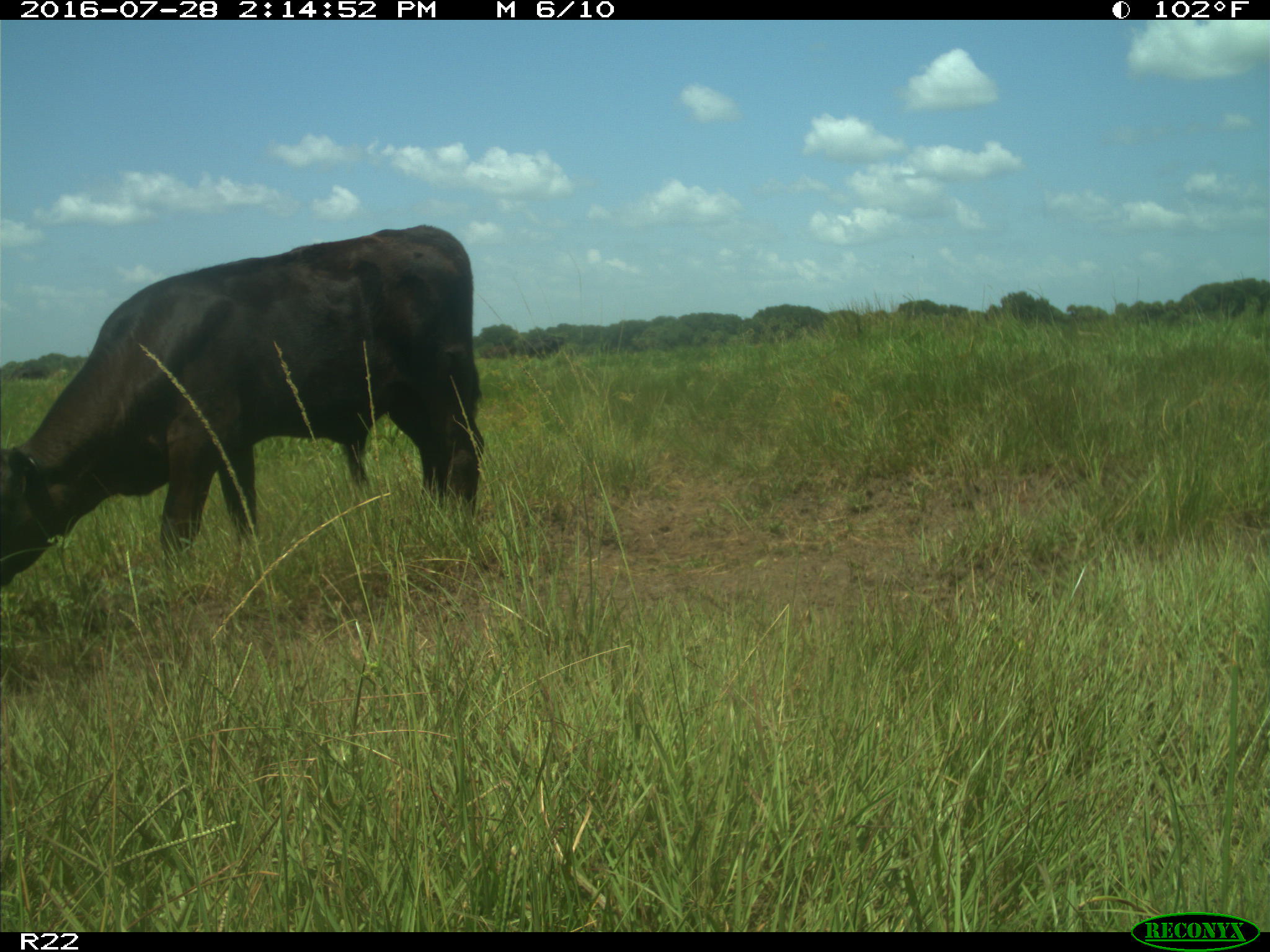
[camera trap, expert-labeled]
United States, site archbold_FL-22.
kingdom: Animalia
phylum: Chordata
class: Mammalia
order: Artiodactyla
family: Bovidae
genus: Bos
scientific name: Bos taurus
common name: domestic cow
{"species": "Bos taurus (domestic cow)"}